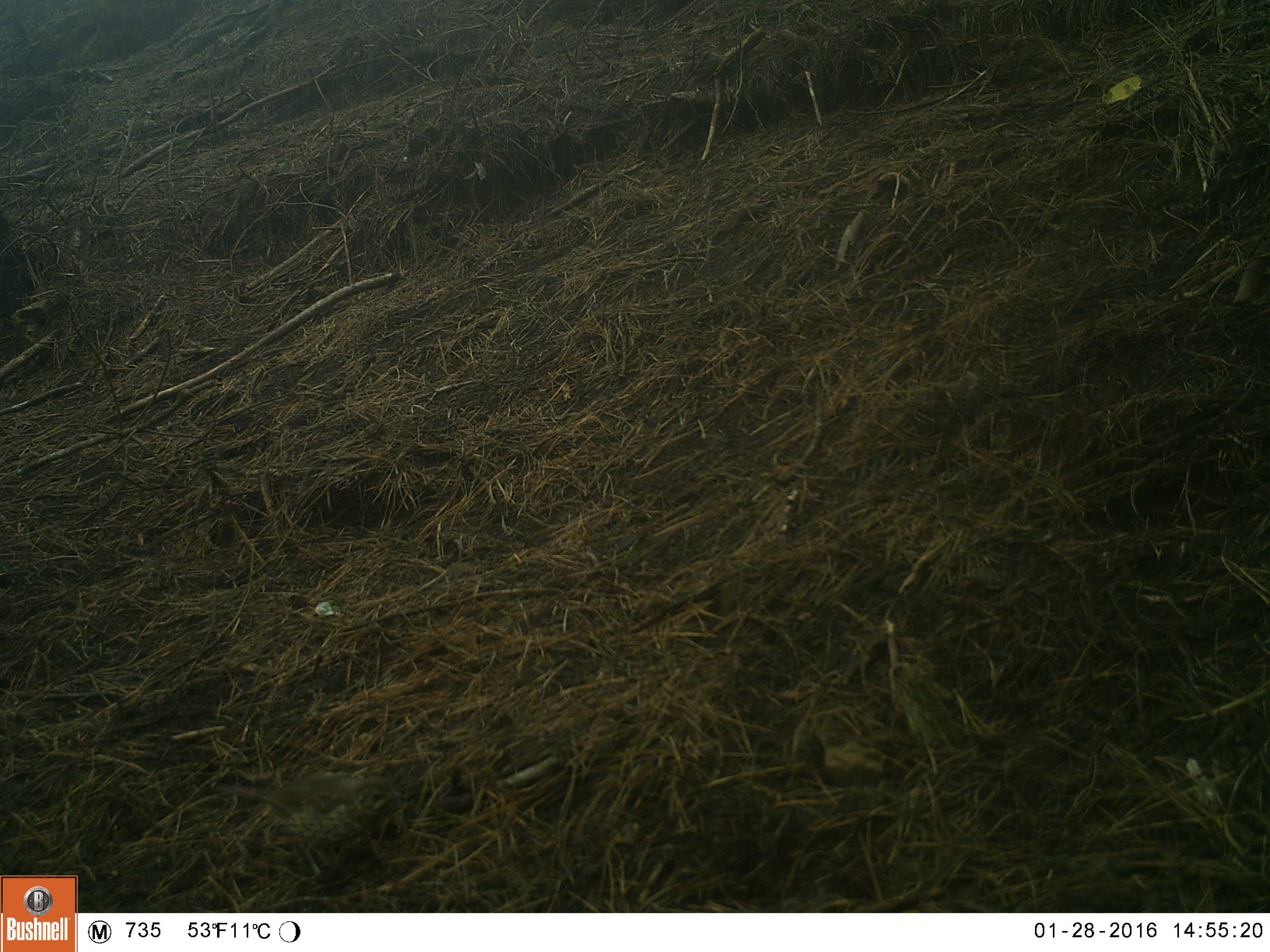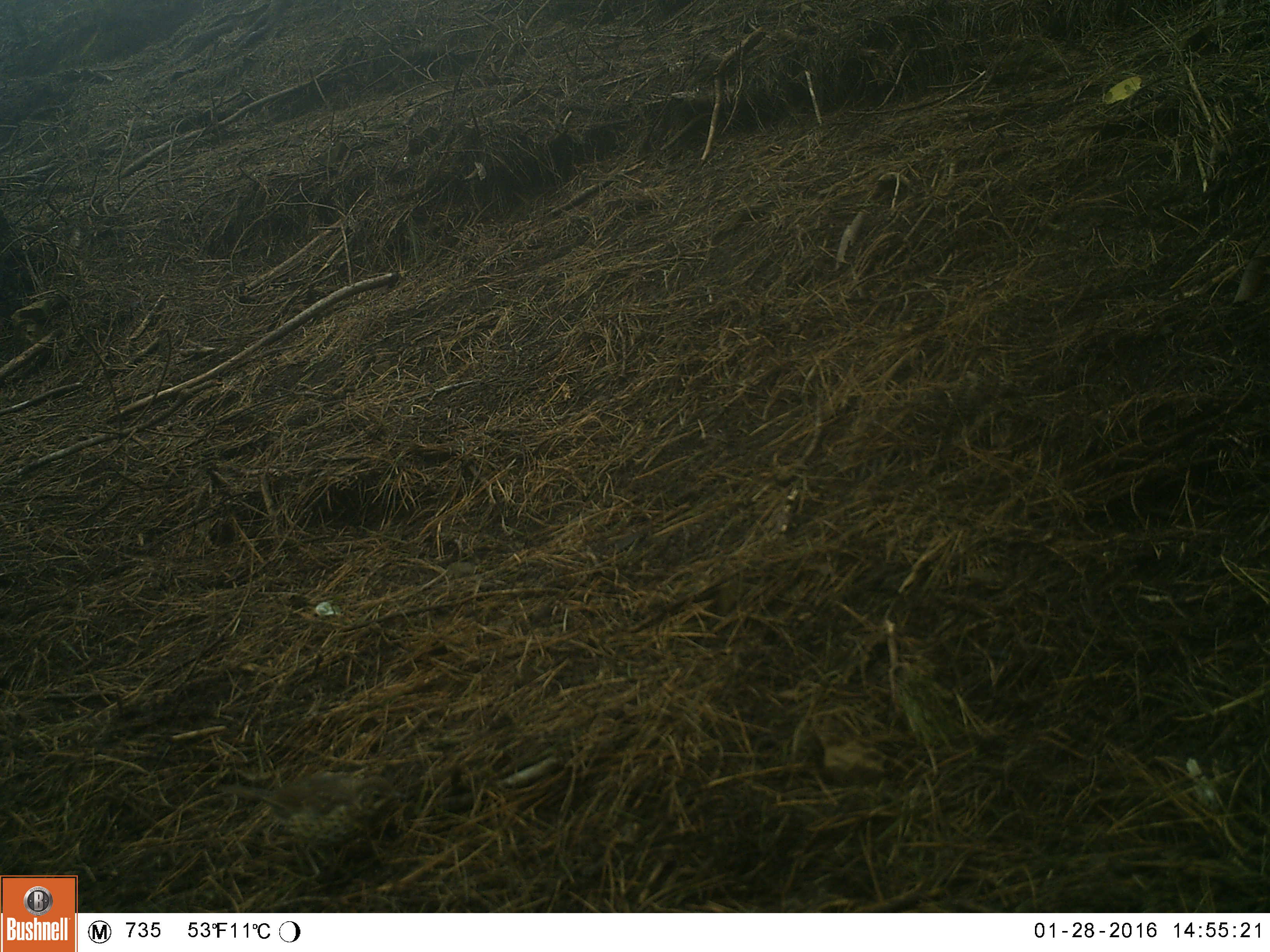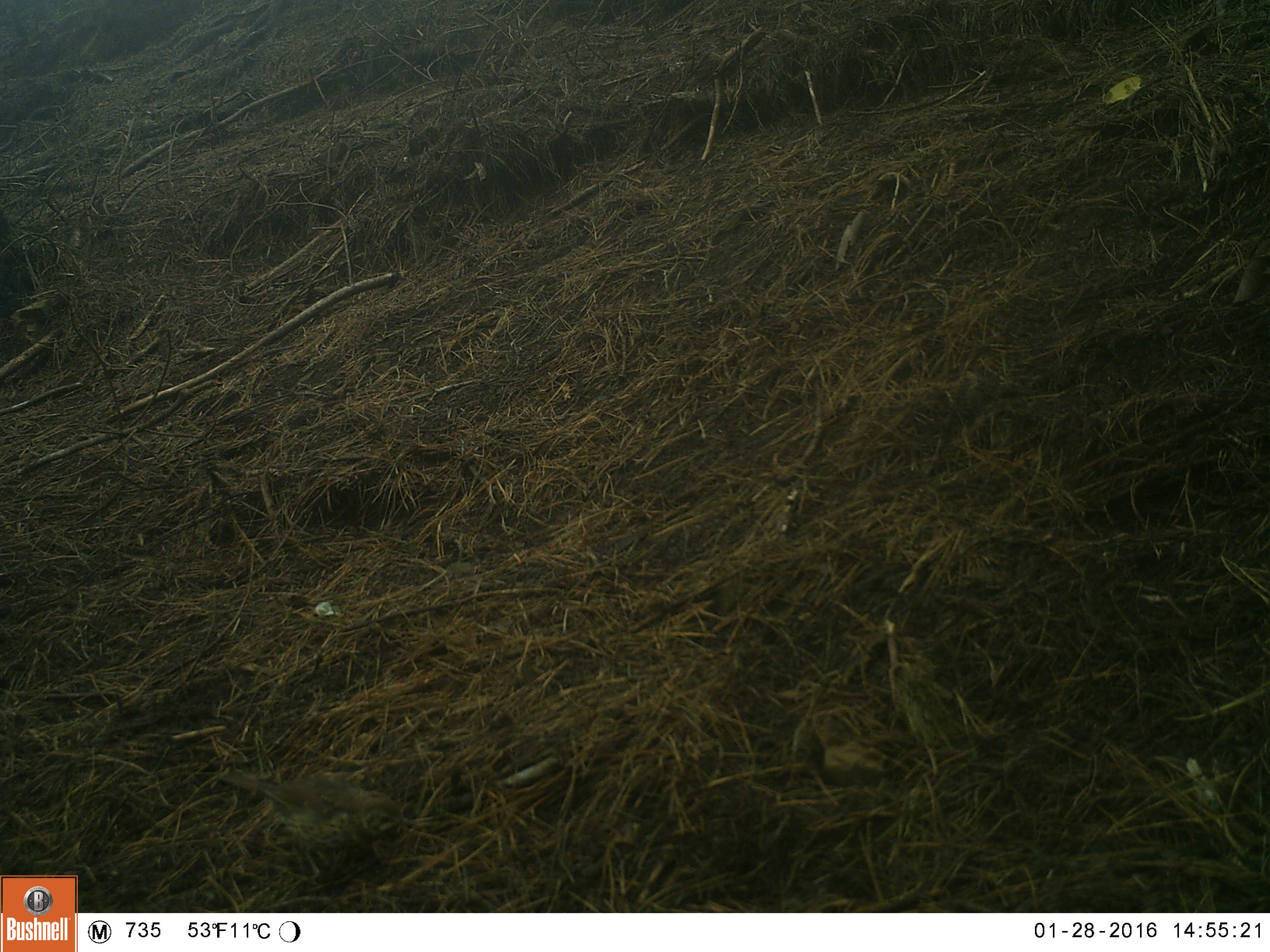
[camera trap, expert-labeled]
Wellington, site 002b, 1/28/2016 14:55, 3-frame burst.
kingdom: Animalia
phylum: Chordata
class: Aves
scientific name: Aves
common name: bird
Bird (Aves).